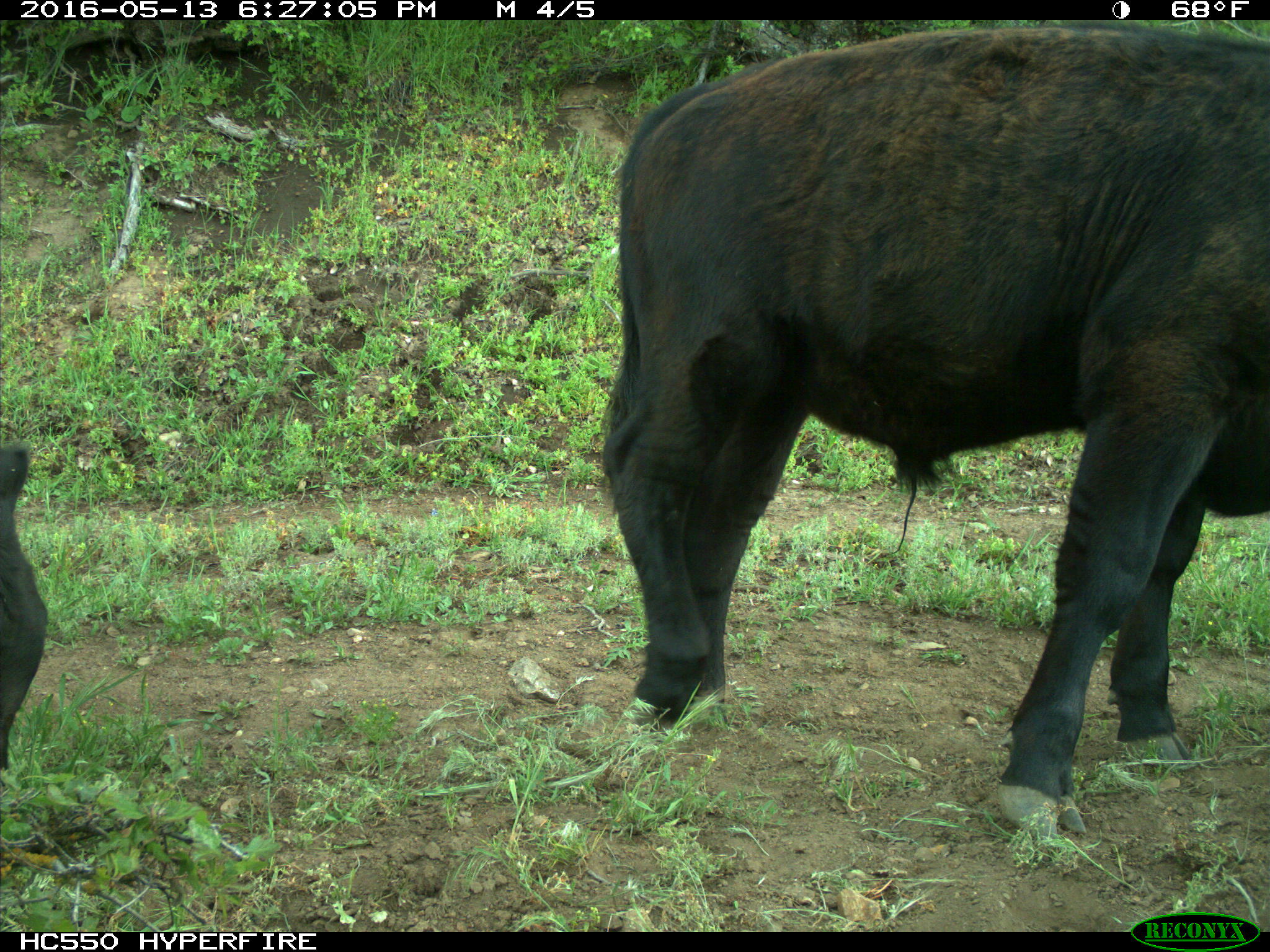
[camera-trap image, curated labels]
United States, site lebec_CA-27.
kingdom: Animalia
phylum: Chordata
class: Mammalia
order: Artiodactyla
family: Bovidae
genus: Bos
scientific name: Bos taurus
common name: domestic cow